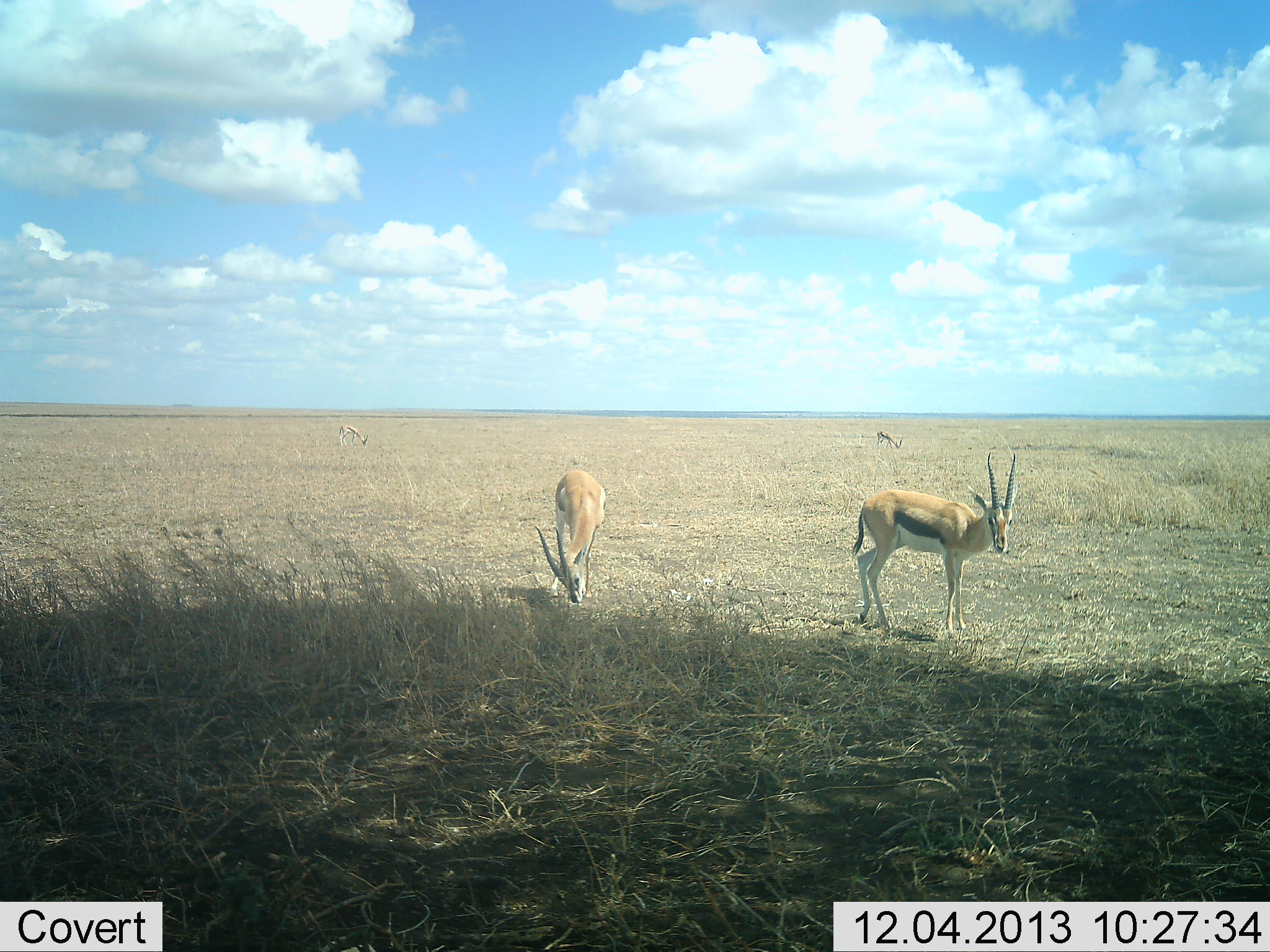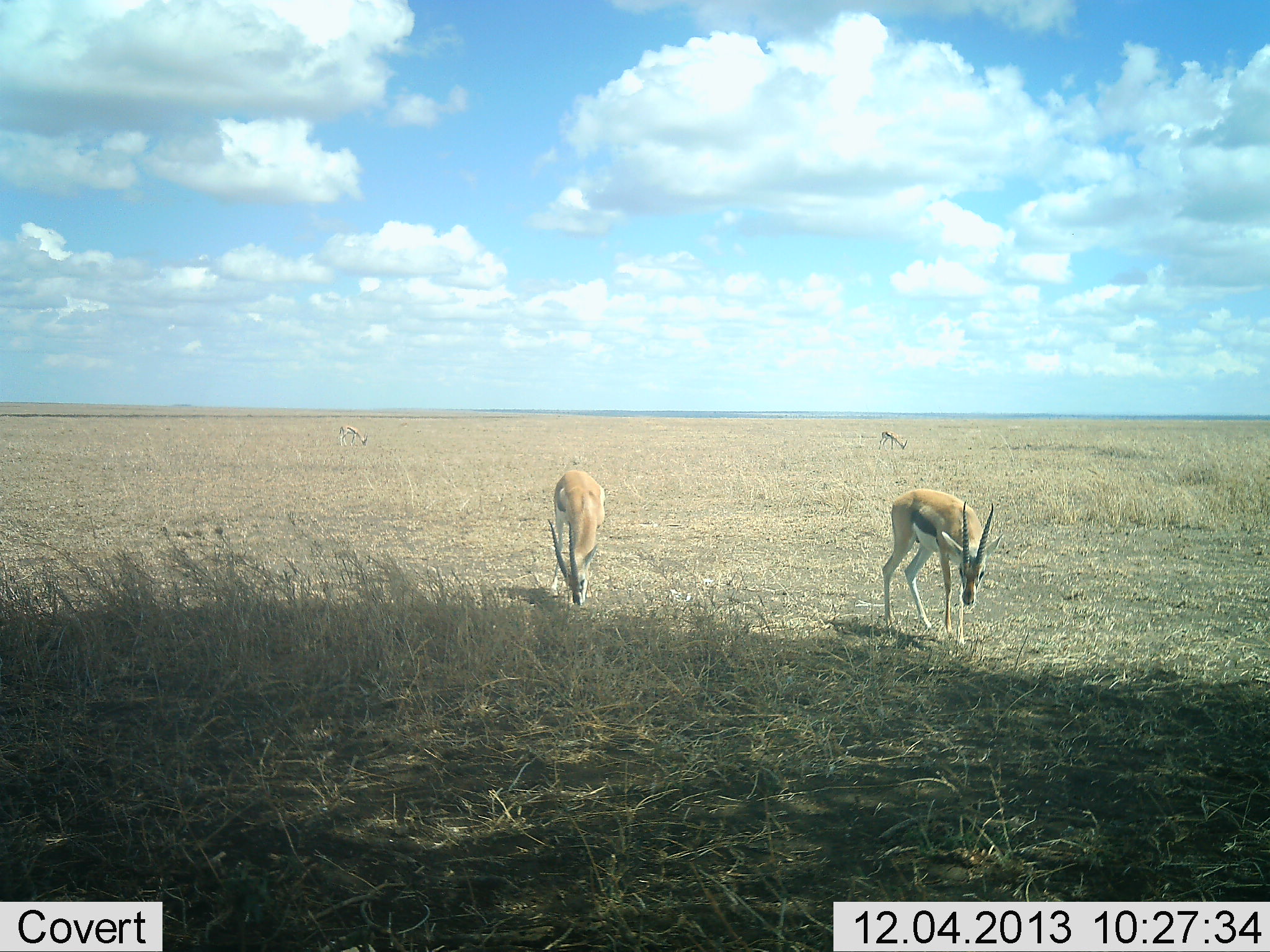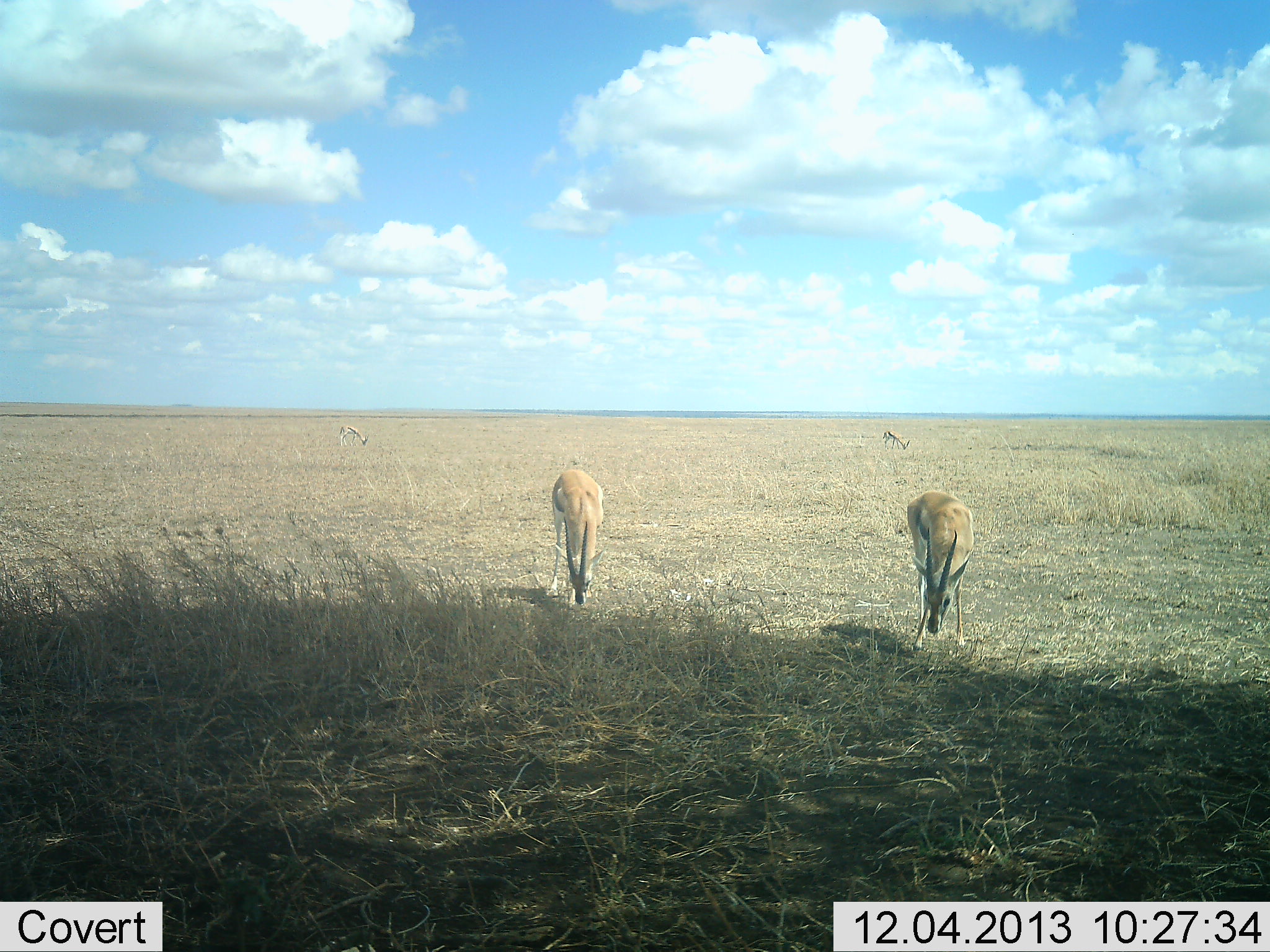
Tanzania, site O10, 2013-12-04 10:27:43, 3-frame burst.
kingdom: Animalia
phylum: Chordata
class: Mammalia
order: Artiodactyla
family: Bovidae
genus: Eudorcas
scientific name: Eudorcas thomsonii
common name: thomson's gazelle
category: gazellethomsons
Gazellethomsons (thomson's gazelle) (Eudorcas thomsonii), count 4. Behavior (volunteer vote fractions): standing 0%, resting 0%, moving 10%, interacting 0%. Young present (vote fraction): 0%. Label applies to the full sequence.